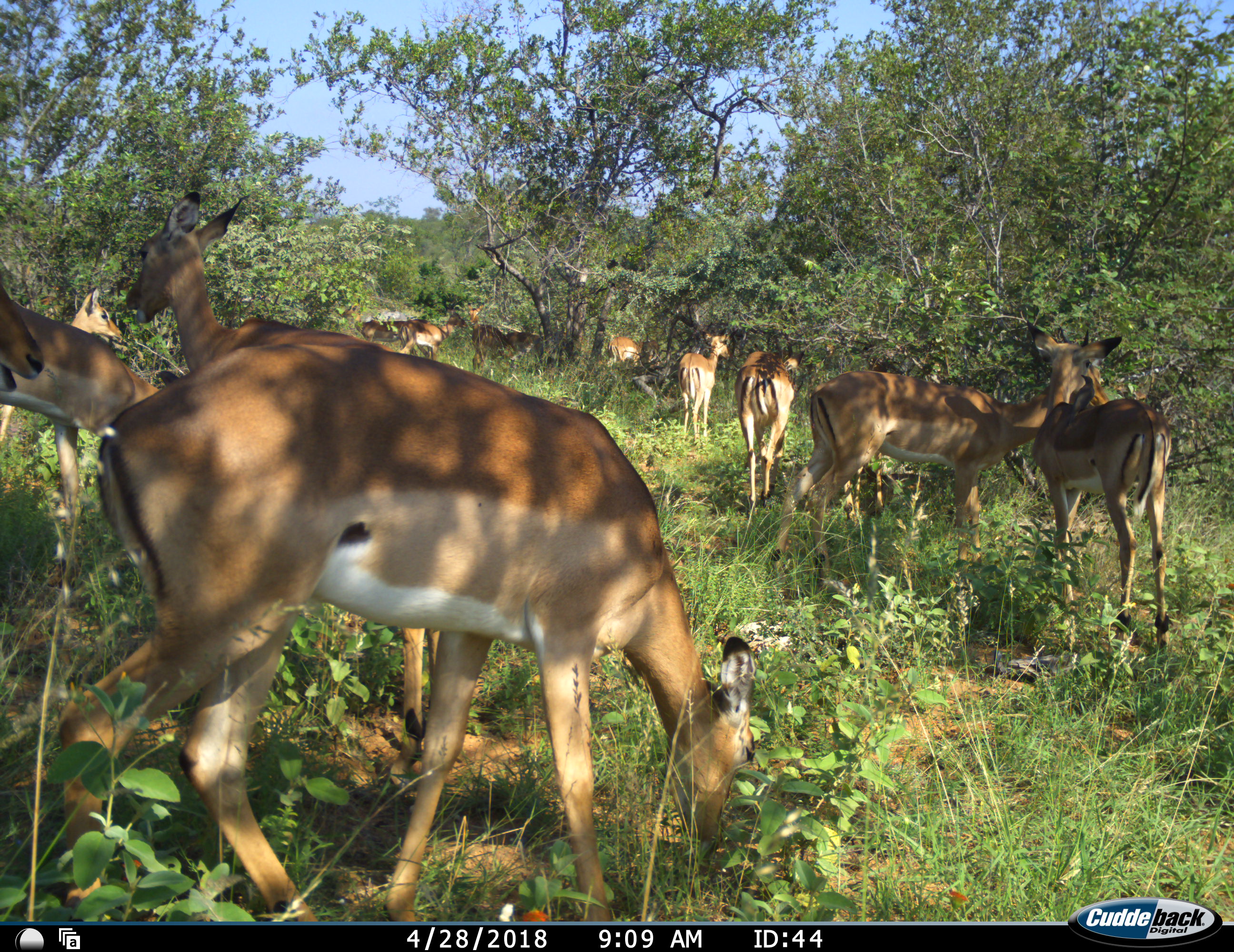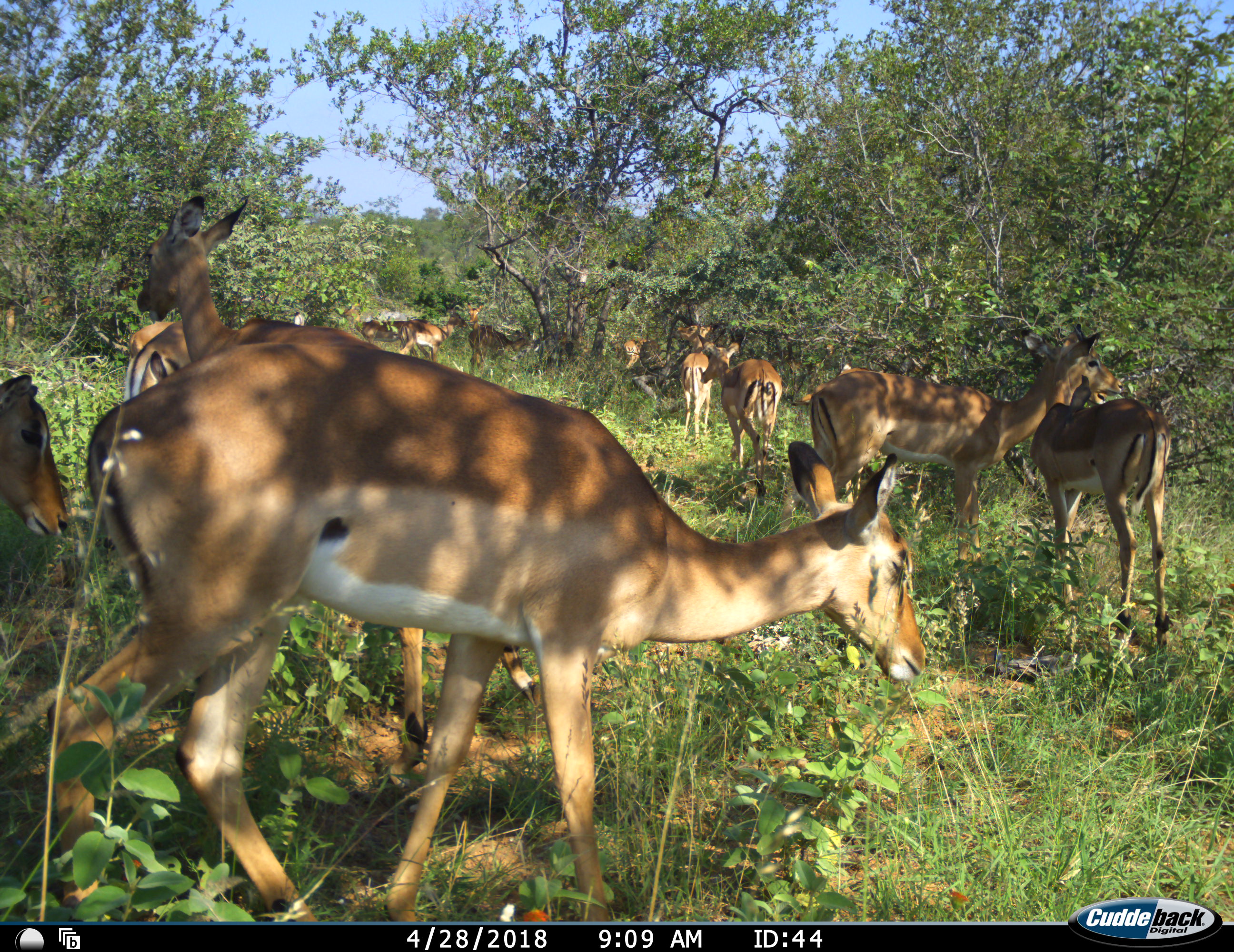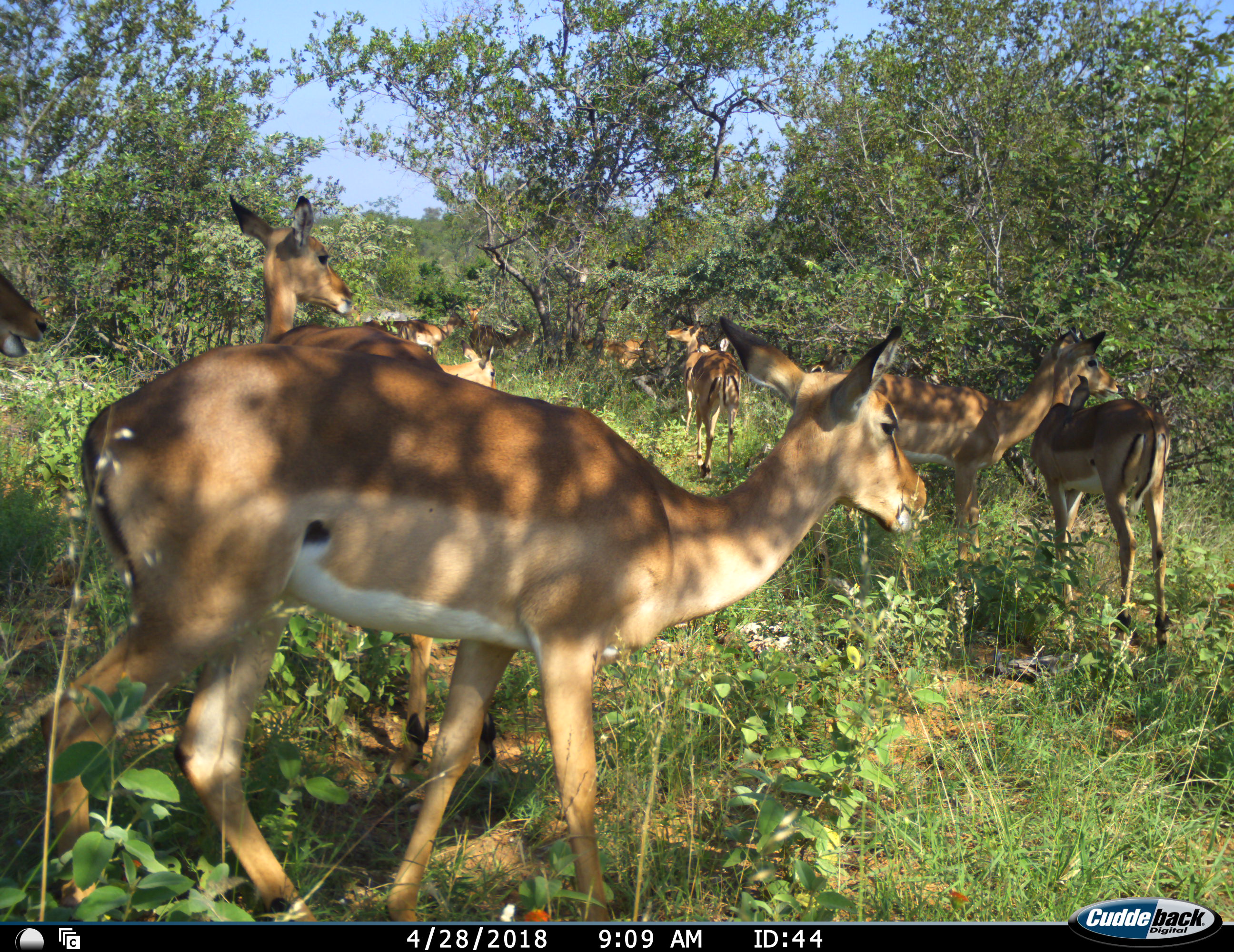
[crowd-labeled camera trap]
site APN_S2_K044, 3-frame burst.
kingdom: Animalia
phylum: Chordata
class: Mammalia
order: Artiodactyla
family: Bovidae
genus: Aepyceros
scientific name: Aepyceros melampus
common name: impala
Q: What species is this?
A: Impala (Aepyceros melampus).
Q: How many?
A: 11-50.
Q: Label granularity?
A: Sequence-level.